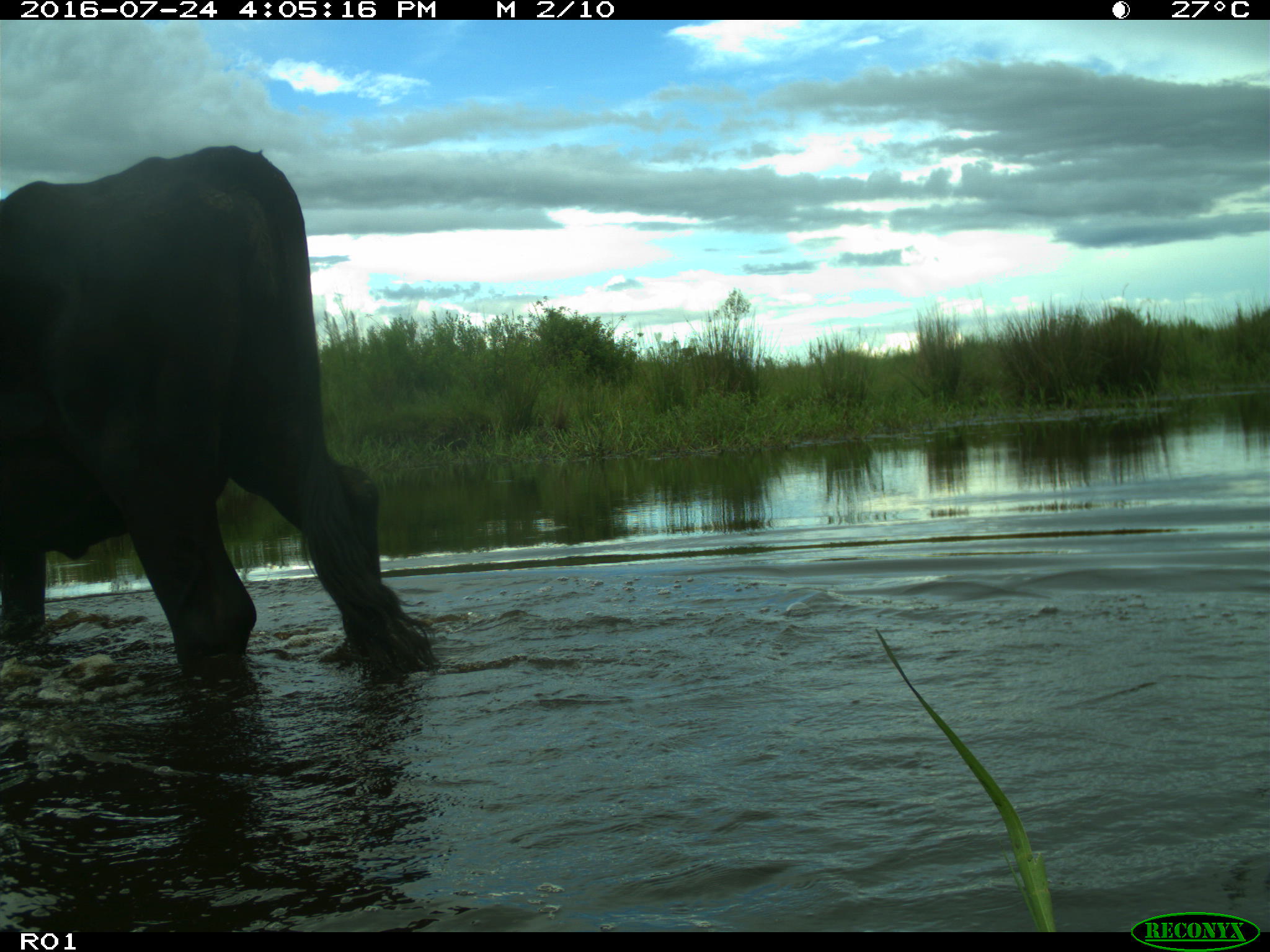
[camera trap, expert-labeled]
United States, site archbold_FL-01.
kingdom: Animalia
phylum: Chordata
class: Mammalia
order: Artiodactyla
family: Bovidae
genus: Bos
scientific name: Bos taurus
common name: domestic cow